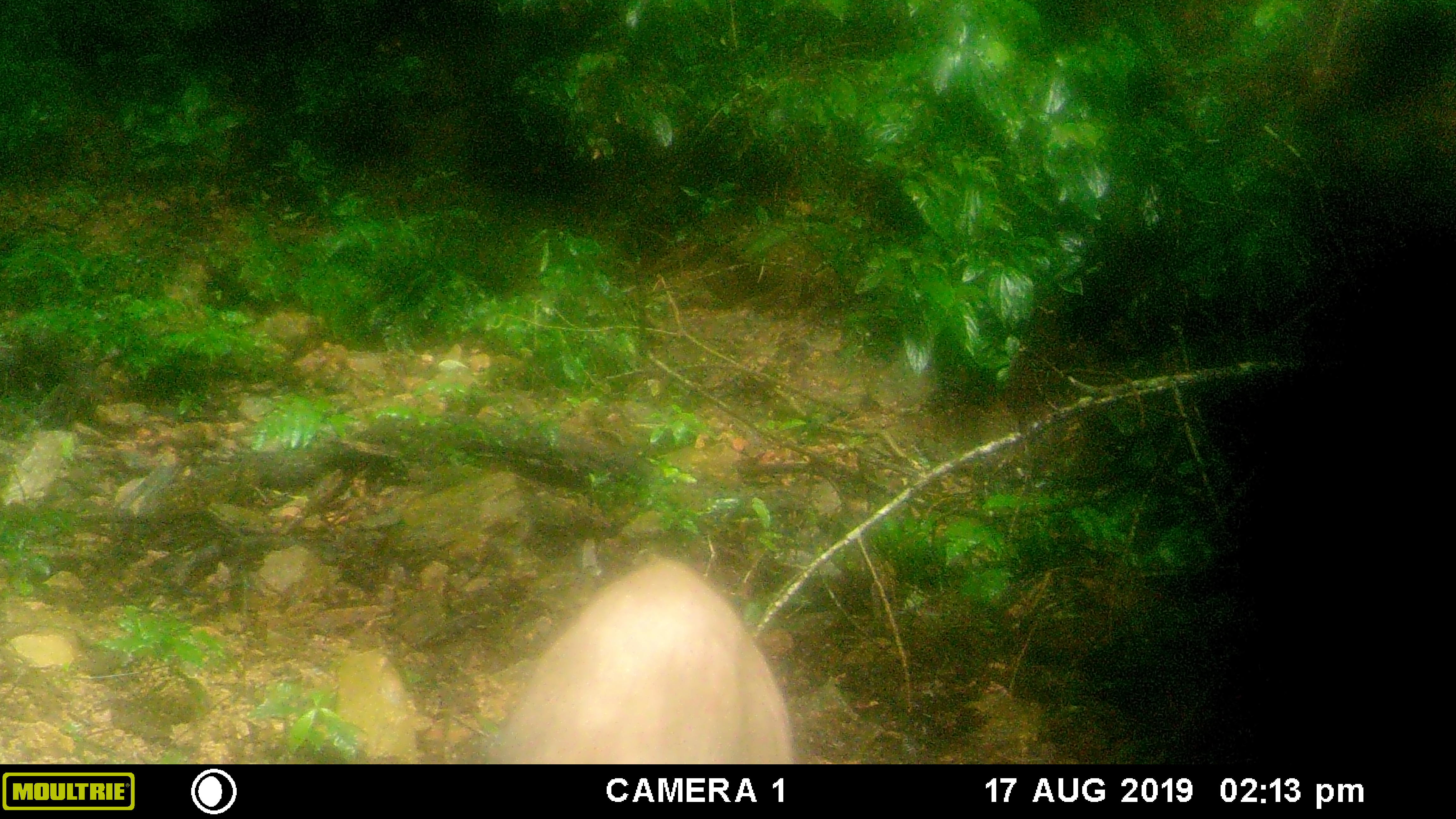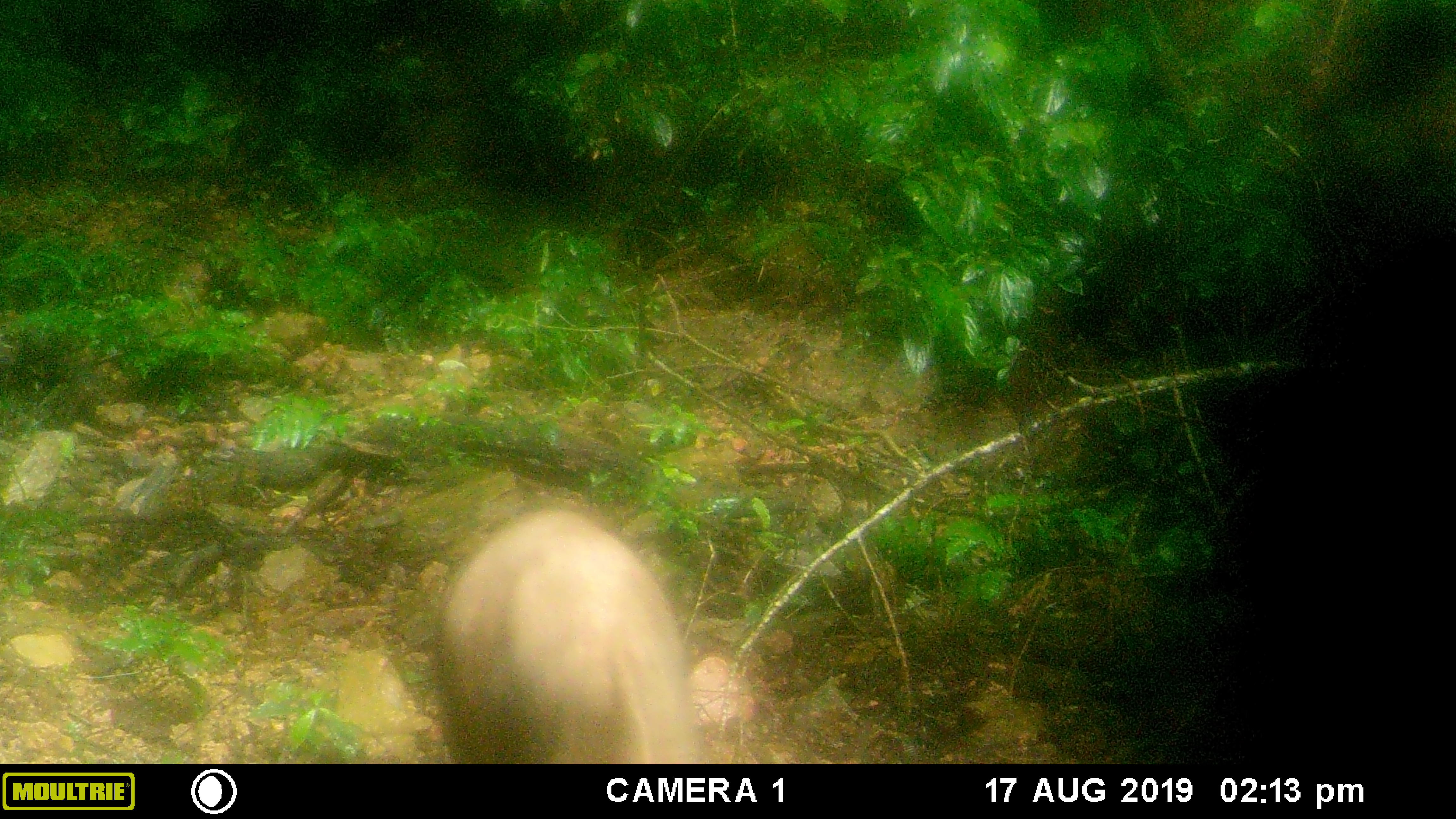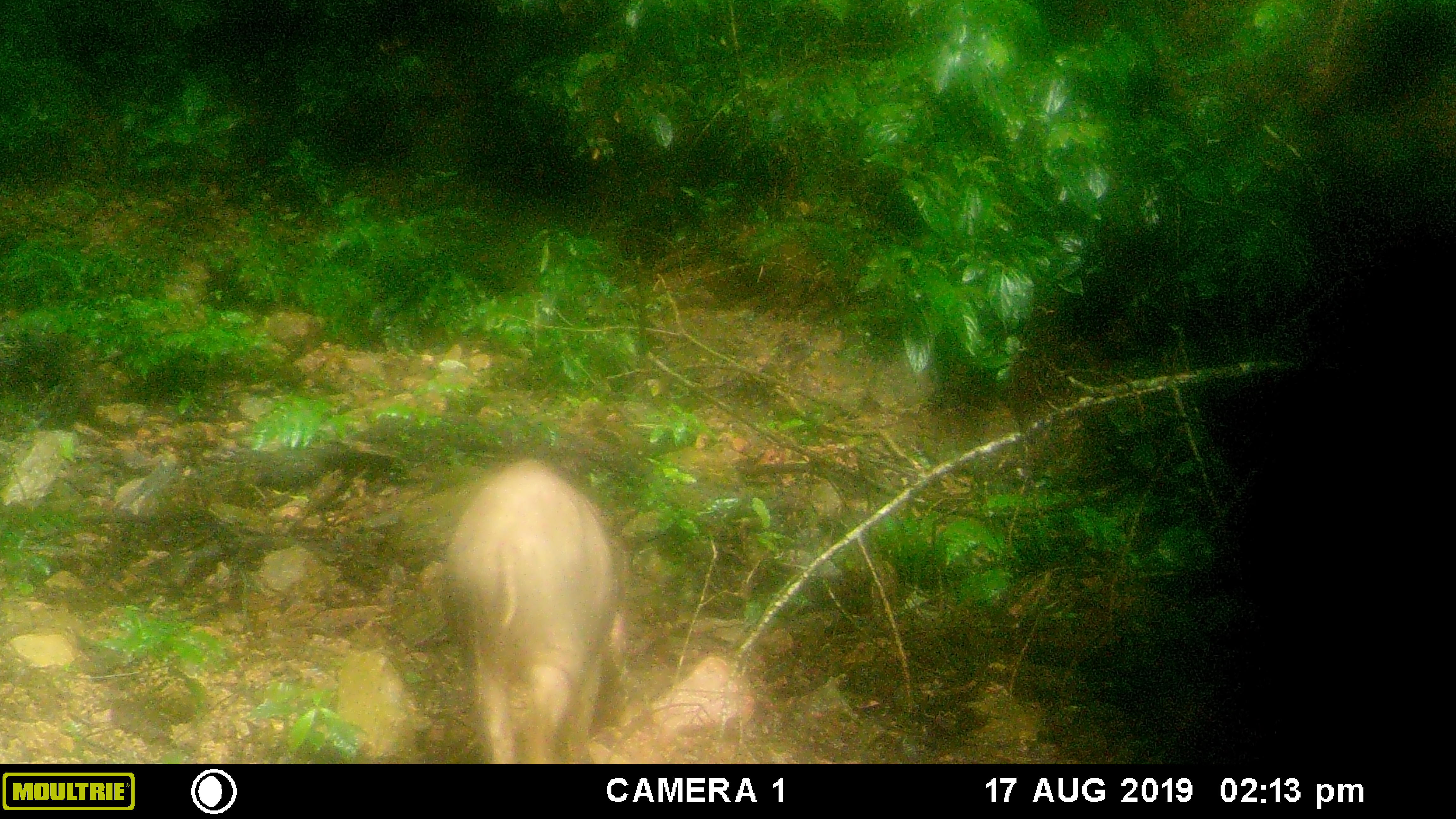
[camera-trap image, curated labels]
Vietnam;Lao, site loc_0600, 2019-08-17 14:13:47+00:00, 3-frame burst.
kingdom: Animalia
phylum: Chordata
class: Mammalia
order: Artiodactyla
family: Suidae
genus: Sus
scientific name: Sus scrofa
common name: eurasian wild pig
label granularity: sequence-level